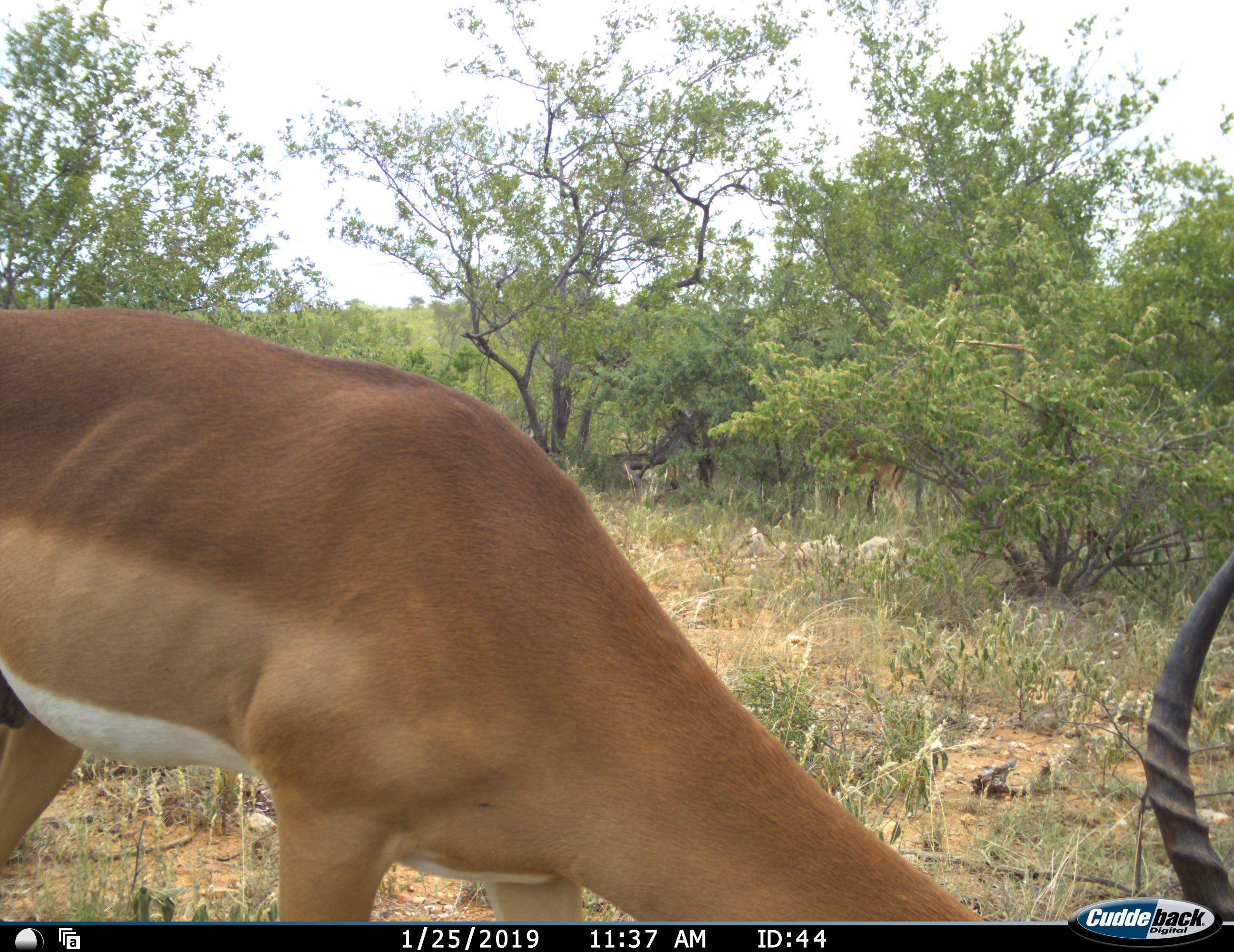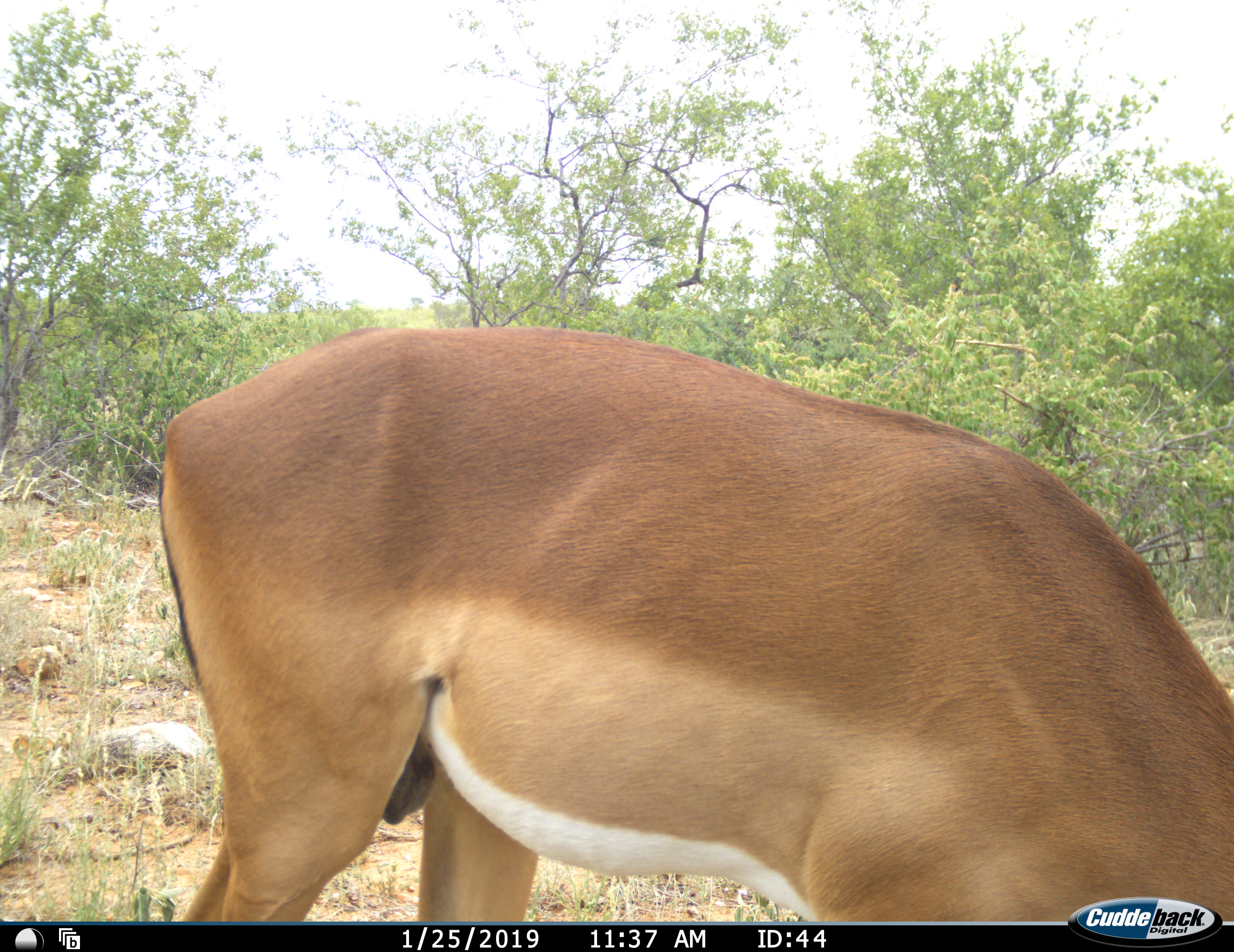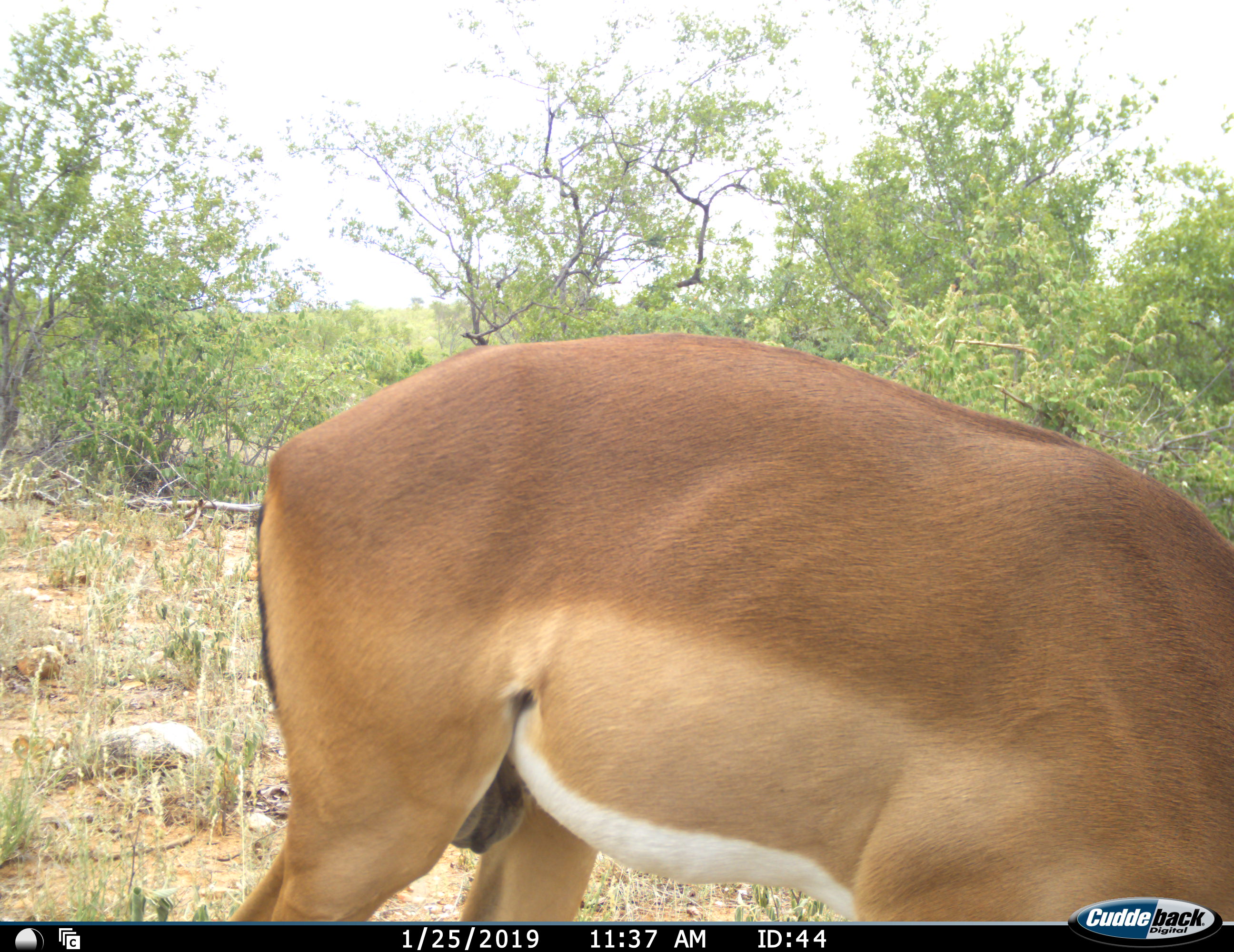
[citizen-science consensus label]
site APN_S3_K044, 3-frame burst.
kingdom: Animalia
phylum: Chordata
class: Mammalia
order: Artiodactyla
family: Bovidae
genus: Aepyceros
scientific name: Aepyceros melampus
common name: impala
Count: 2.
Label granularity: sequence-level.